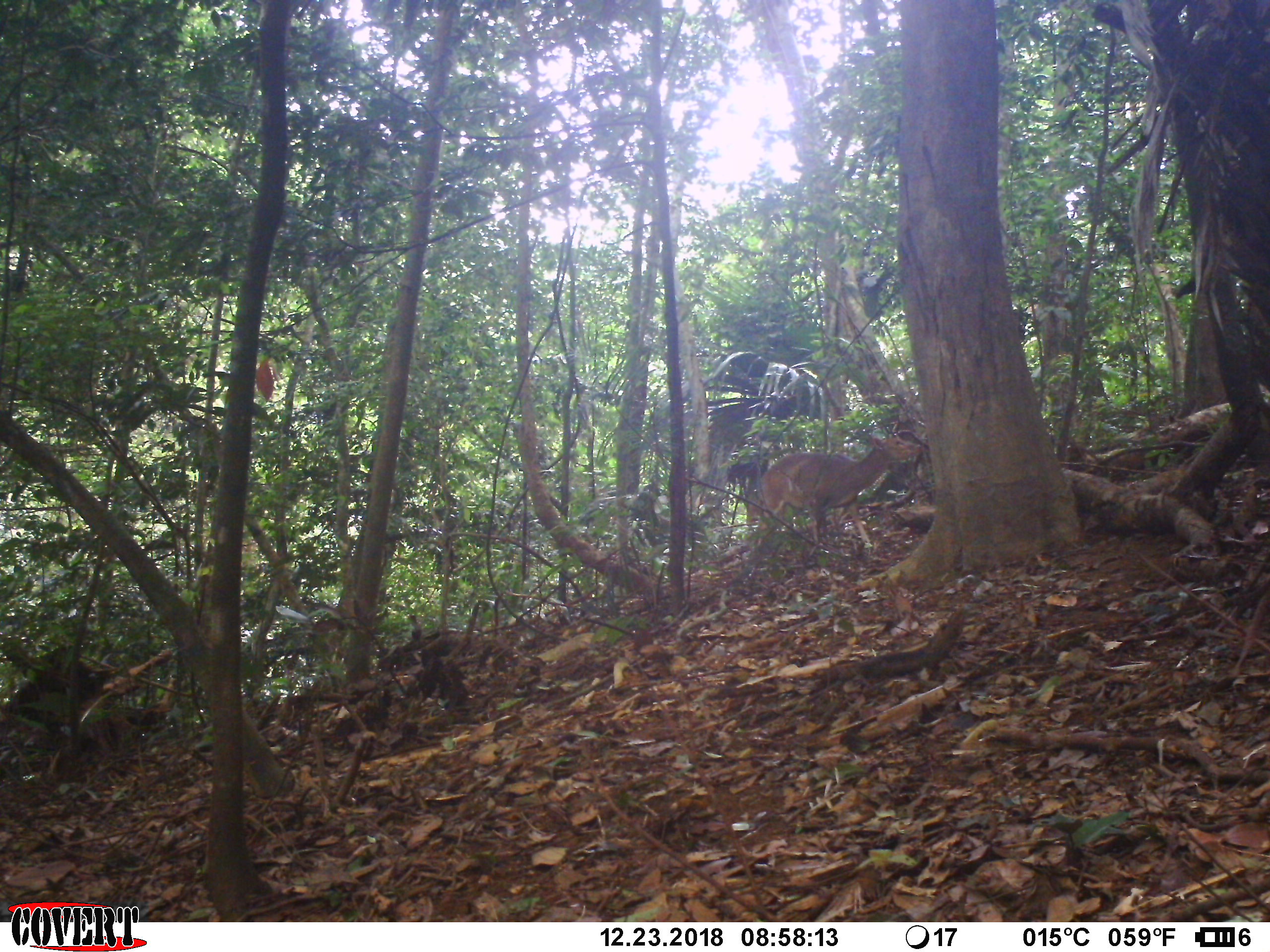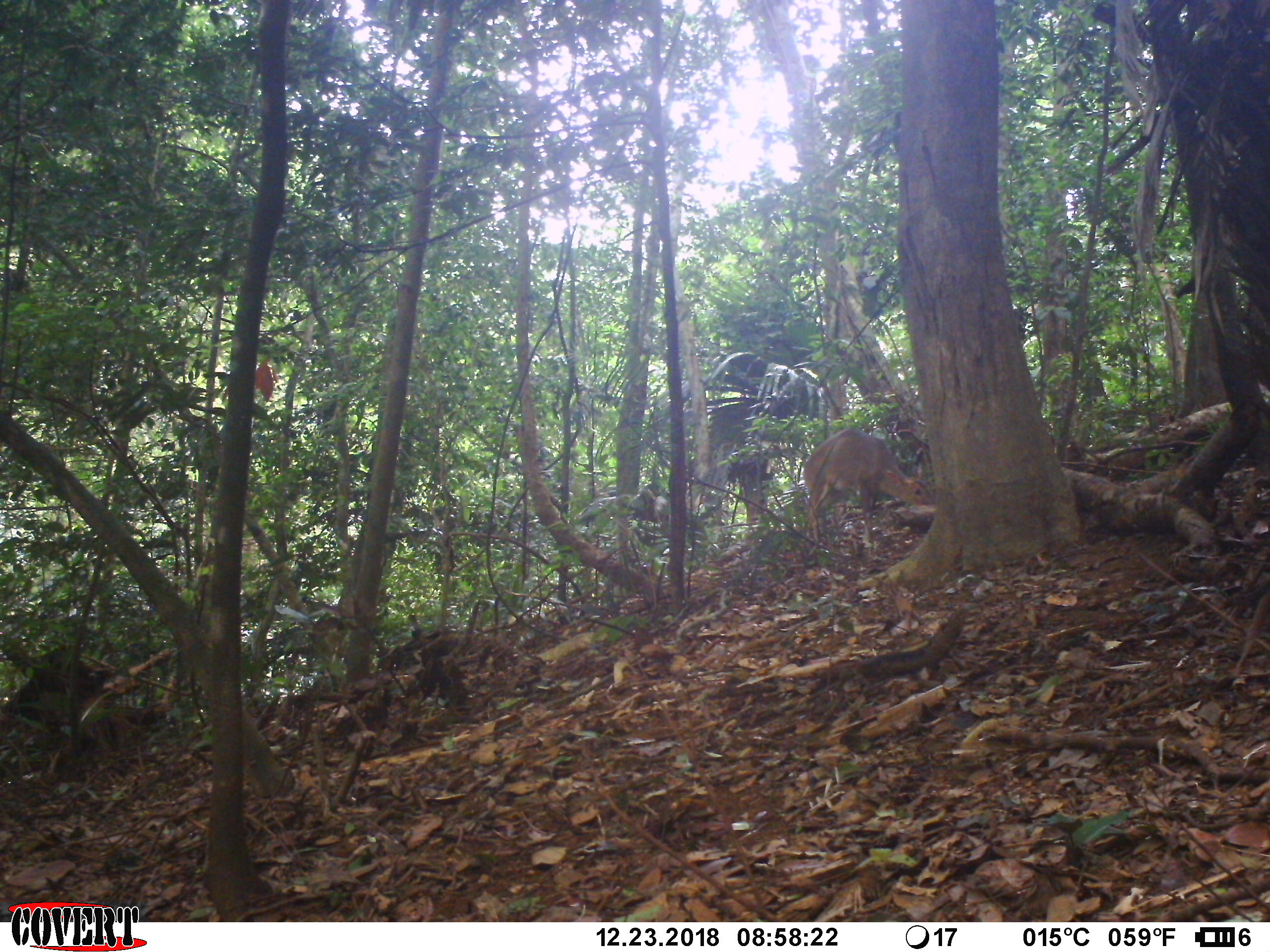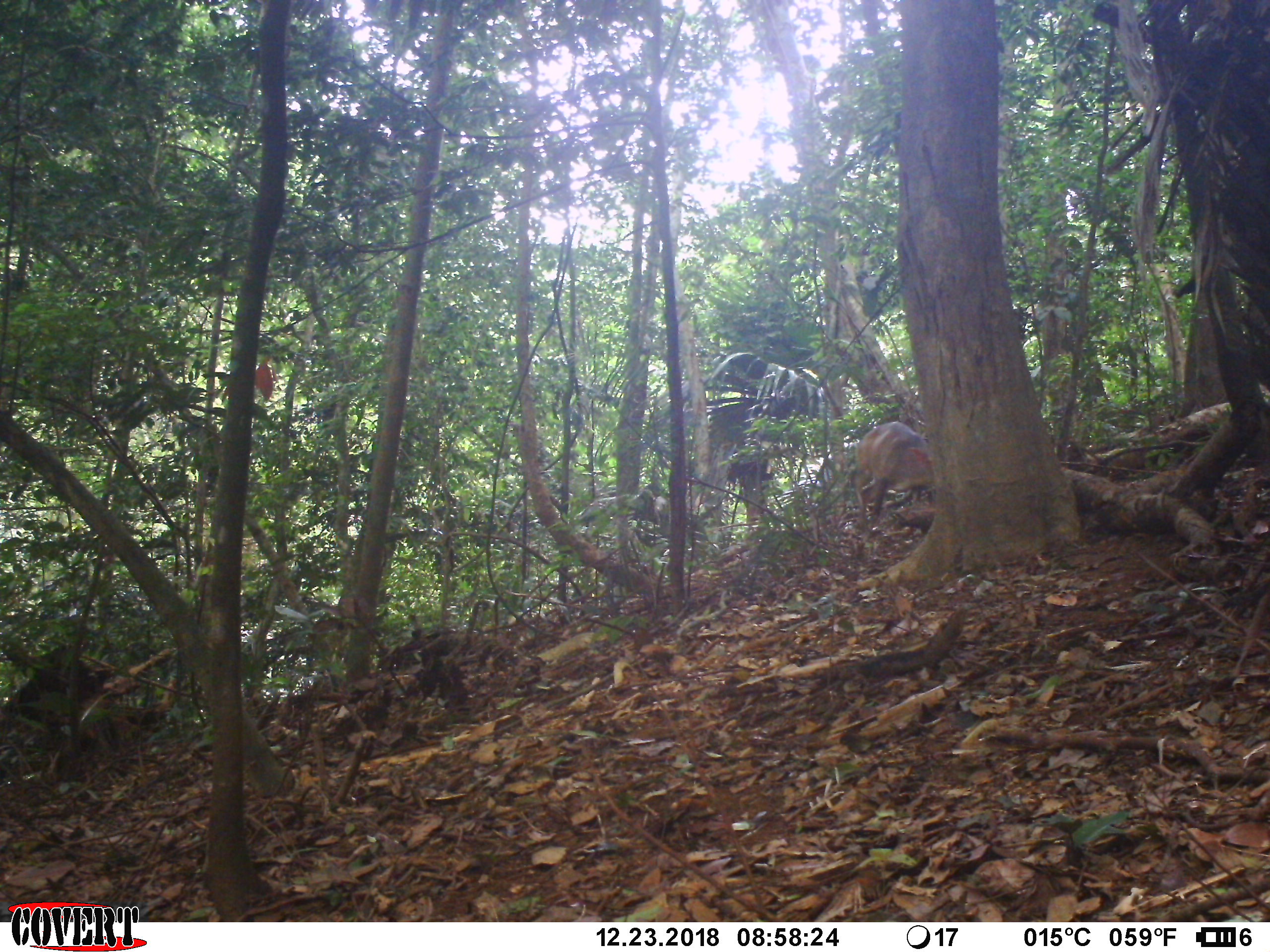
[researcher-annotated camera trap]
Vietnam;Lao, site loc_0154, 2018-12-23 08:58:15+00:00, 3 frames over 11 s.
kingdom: Animalia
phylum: Chordata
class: Mammalia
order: Artiodactyla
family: Cervidae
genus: Muntiacus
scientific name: Muntiacus vuquangensis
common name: large-antlered muntjac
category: large antlered muntjac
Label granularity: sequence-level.